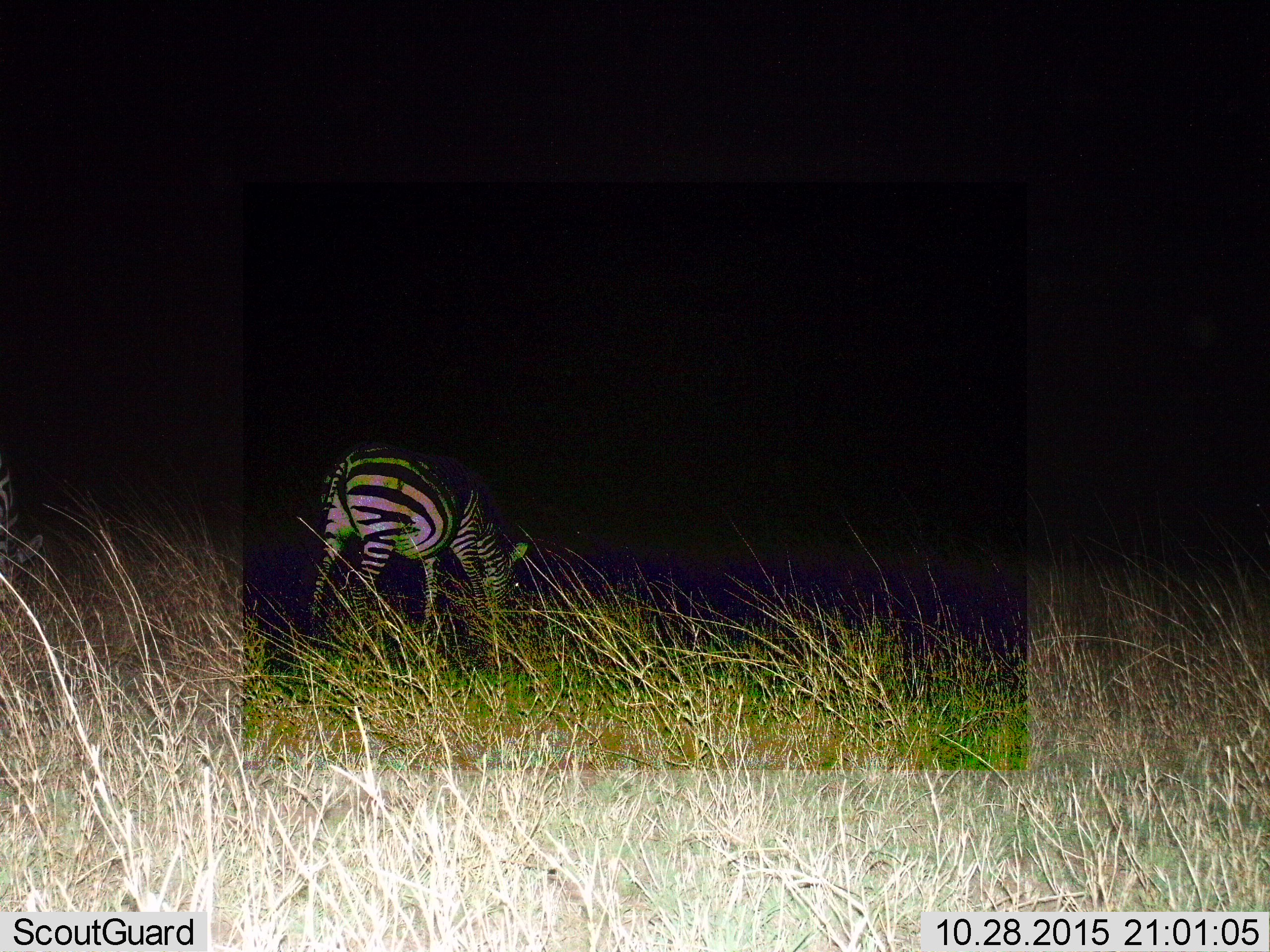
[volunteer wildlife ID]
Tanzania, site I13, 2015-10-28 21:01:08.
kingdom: Animalia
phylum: Chordata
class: Mammalia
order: Perissodactyla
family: Equidae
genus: Equus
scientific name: Equus quagga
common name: plains zebra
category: zebra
Zebra (plains zebra) (Equus quagga), count 1. Behavior (volunteer vote fractions): standing 30%, resting 0%, moving 0%, interacting 0%. Young present (vote fraction): 0%. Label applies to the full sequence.